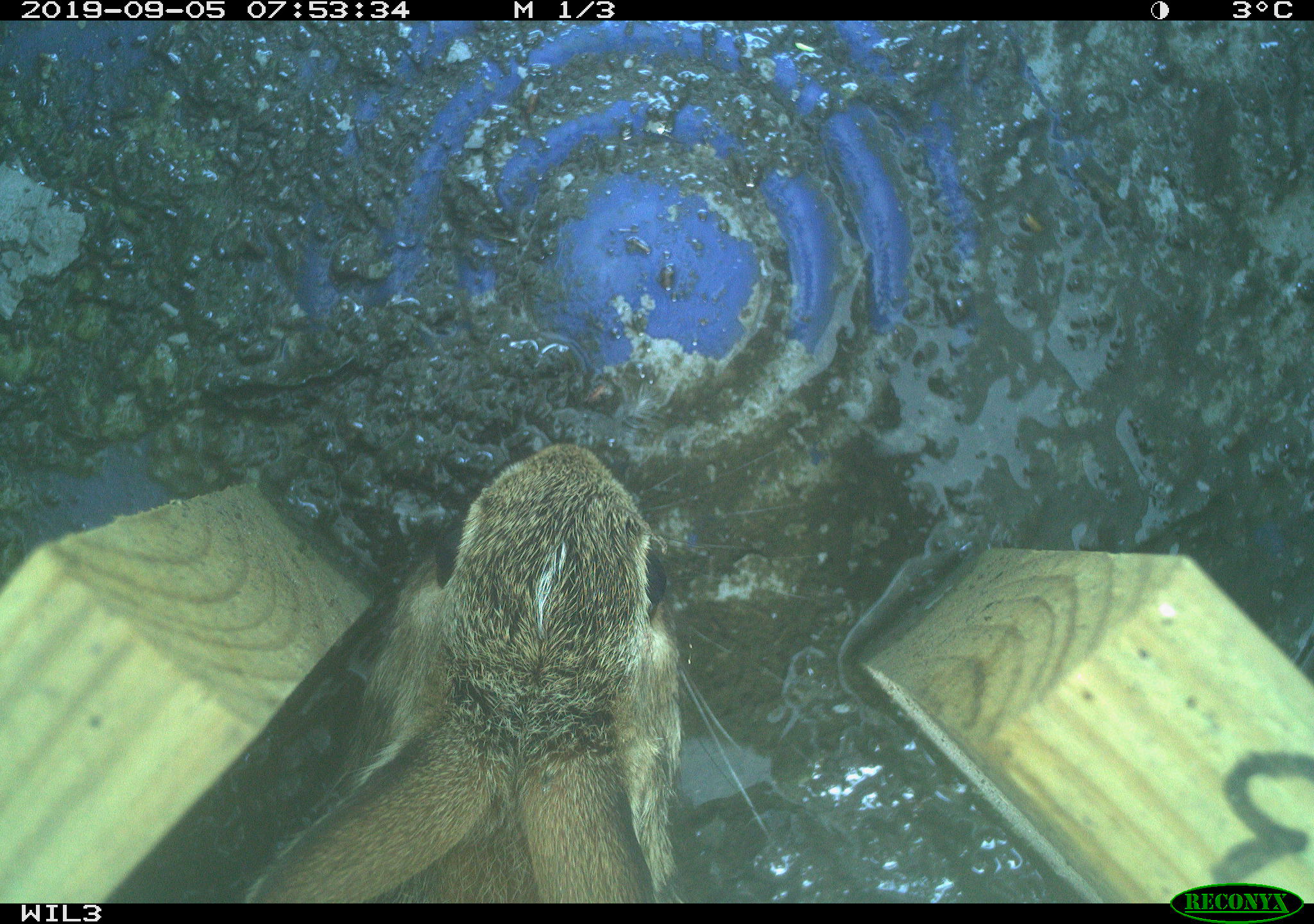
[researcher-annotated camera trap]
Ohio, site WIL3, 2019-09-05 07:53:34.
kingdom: Animalia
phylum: Chordata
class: Mammalia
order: Lagomorpha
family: Leporidae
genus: Sylvilagus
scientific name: Sylvilagus floridanus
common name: eastern cottontail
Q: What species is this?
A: Eastern cottontail (Sylvilagus floridanus).